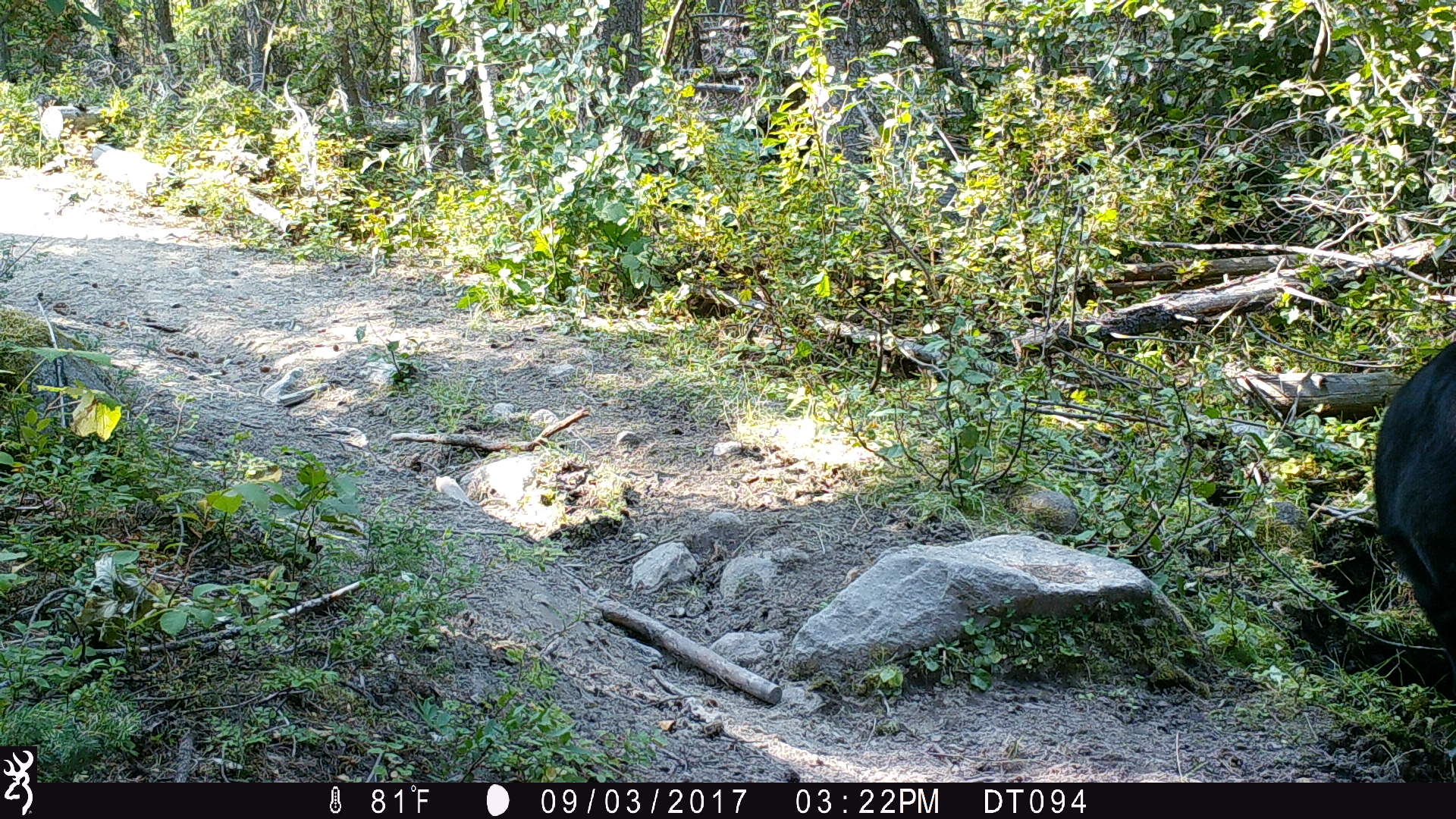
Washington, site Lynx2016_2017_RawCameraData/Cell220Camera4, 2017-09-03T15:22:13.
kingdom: Animalia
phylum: Chordata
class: Mammalia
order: Artiodactyla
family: Bovidae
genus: Bos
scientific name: Bos taurus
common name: domestic cattle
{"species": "domestic cattle (Bos taurus)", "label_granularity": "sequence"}